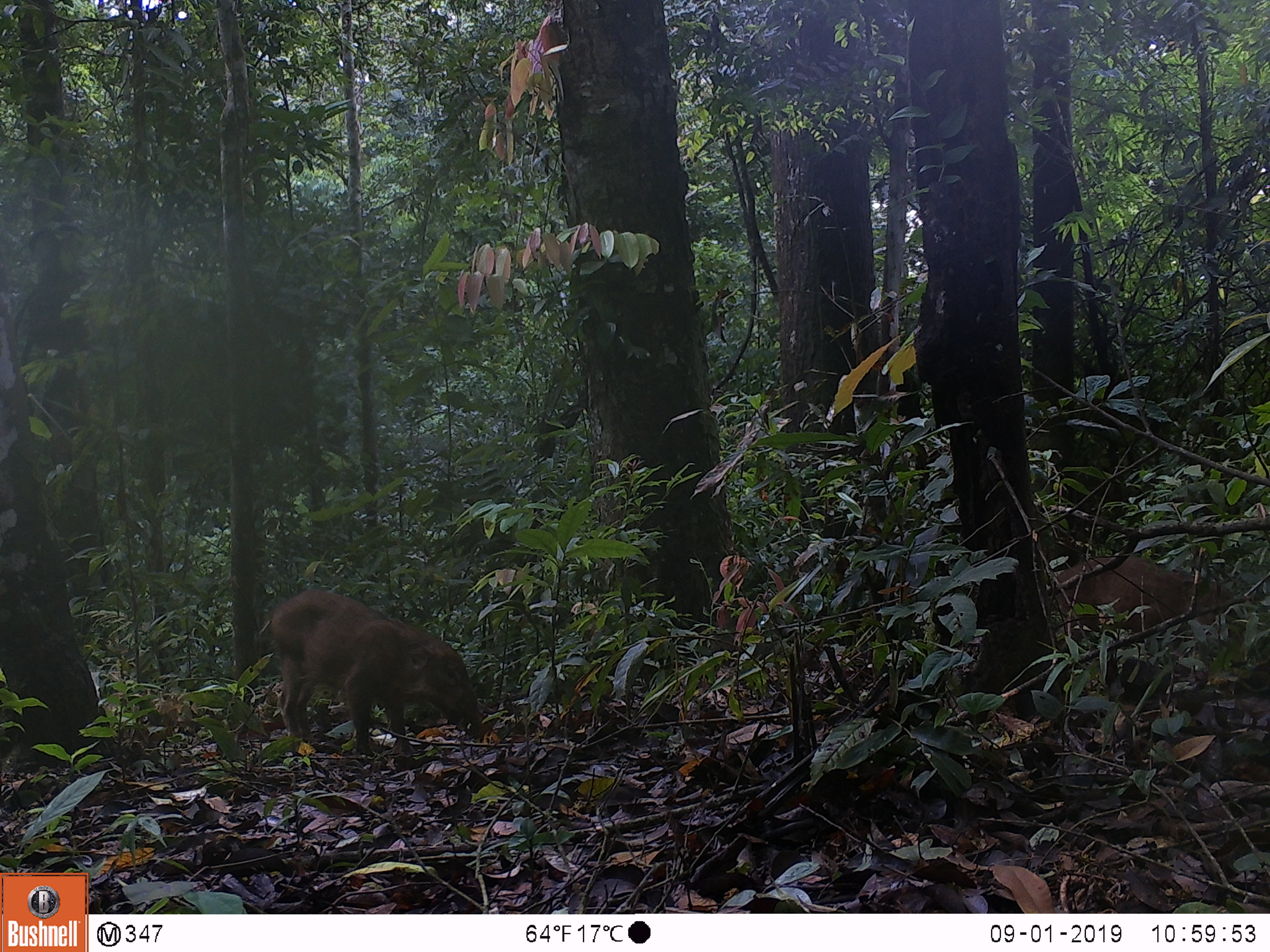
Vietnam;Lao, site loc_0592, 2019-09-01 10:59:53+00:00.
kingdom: Animalia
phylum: Chordata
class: Mammalia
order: Artiodactyla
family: Suidae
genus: Sus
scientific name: Sus scrofa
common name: eurasian wild pig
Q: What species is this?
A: Eurasian wild pig (Sus scrofa).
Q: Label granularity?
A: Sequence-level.